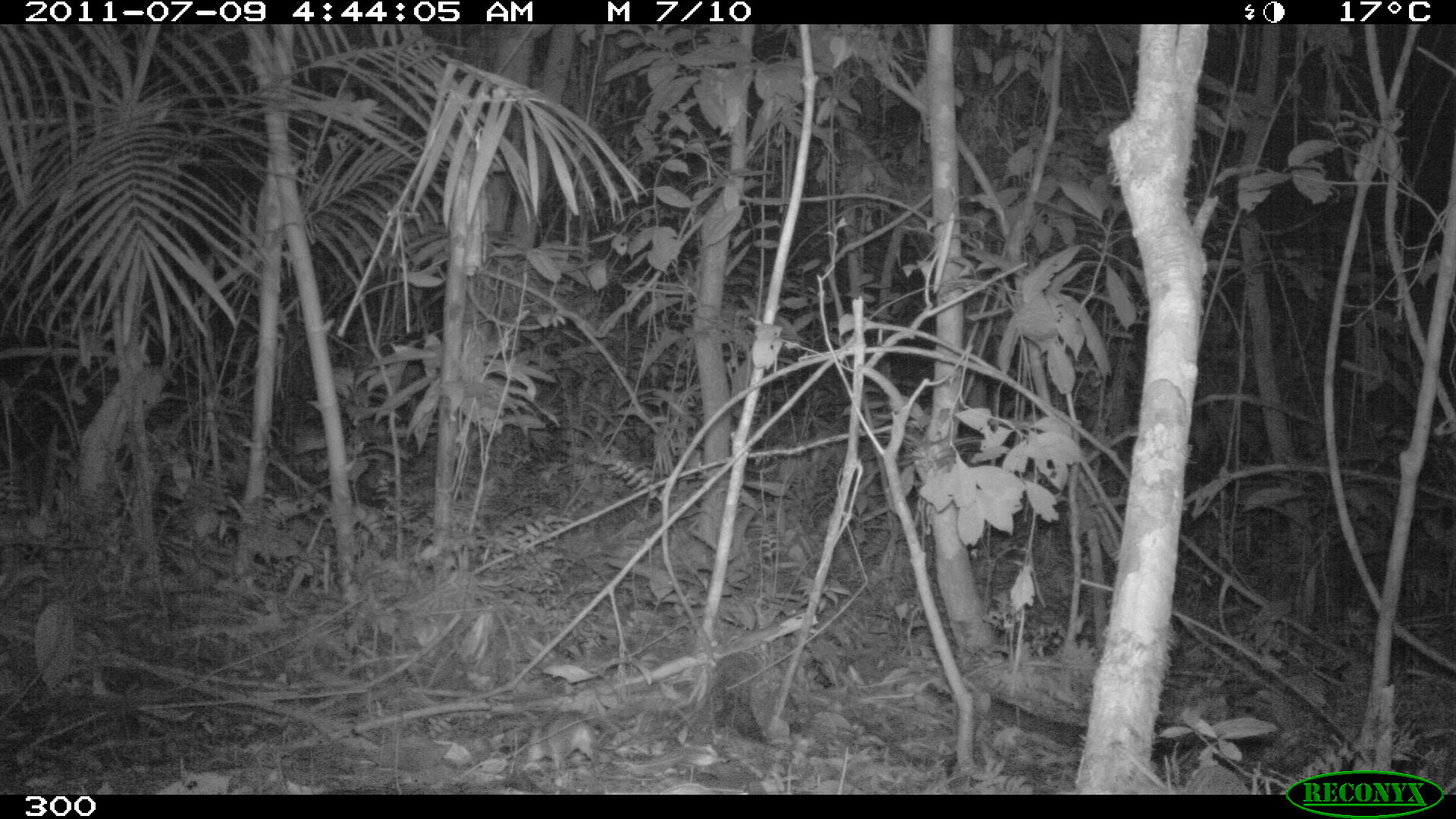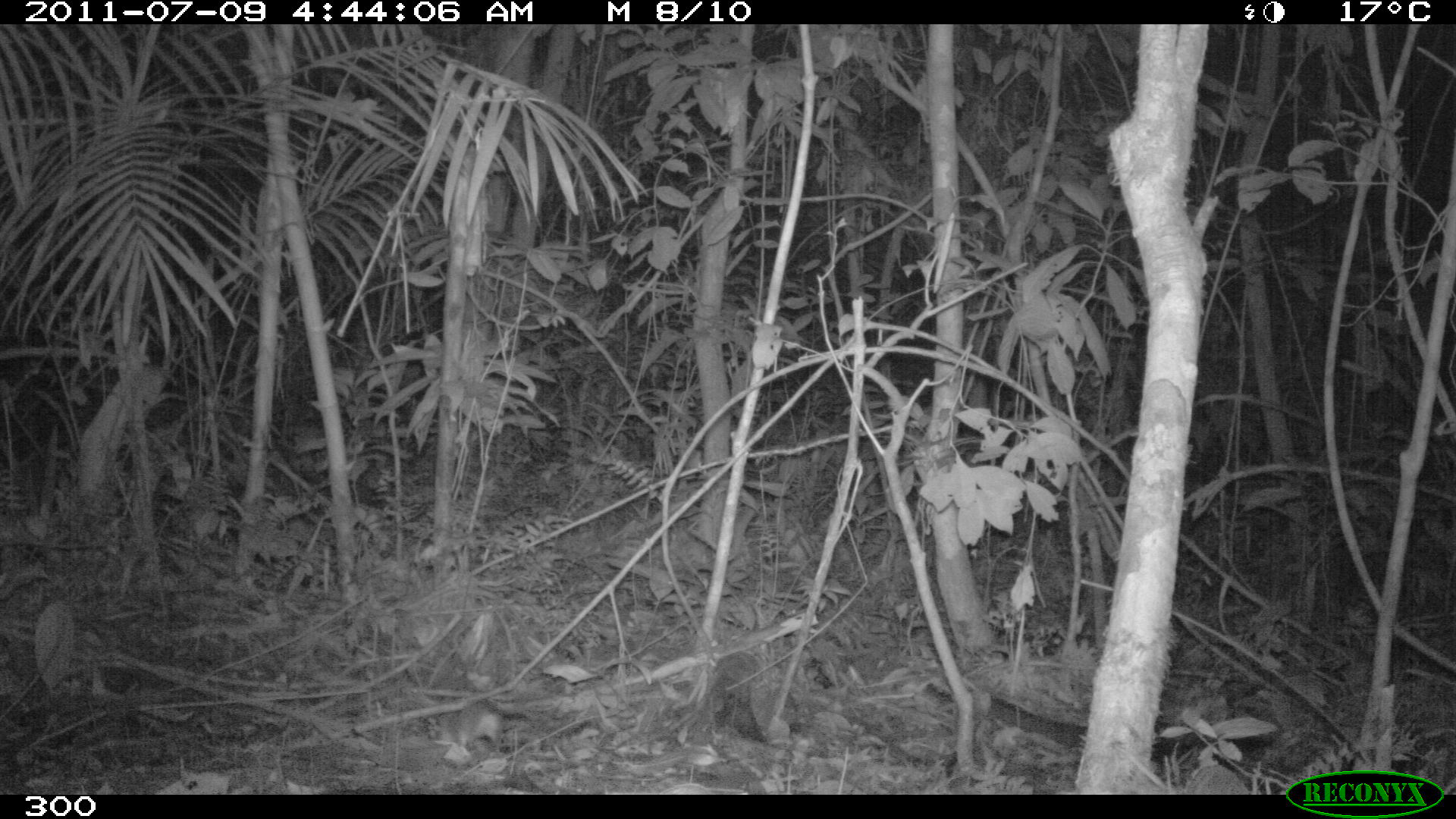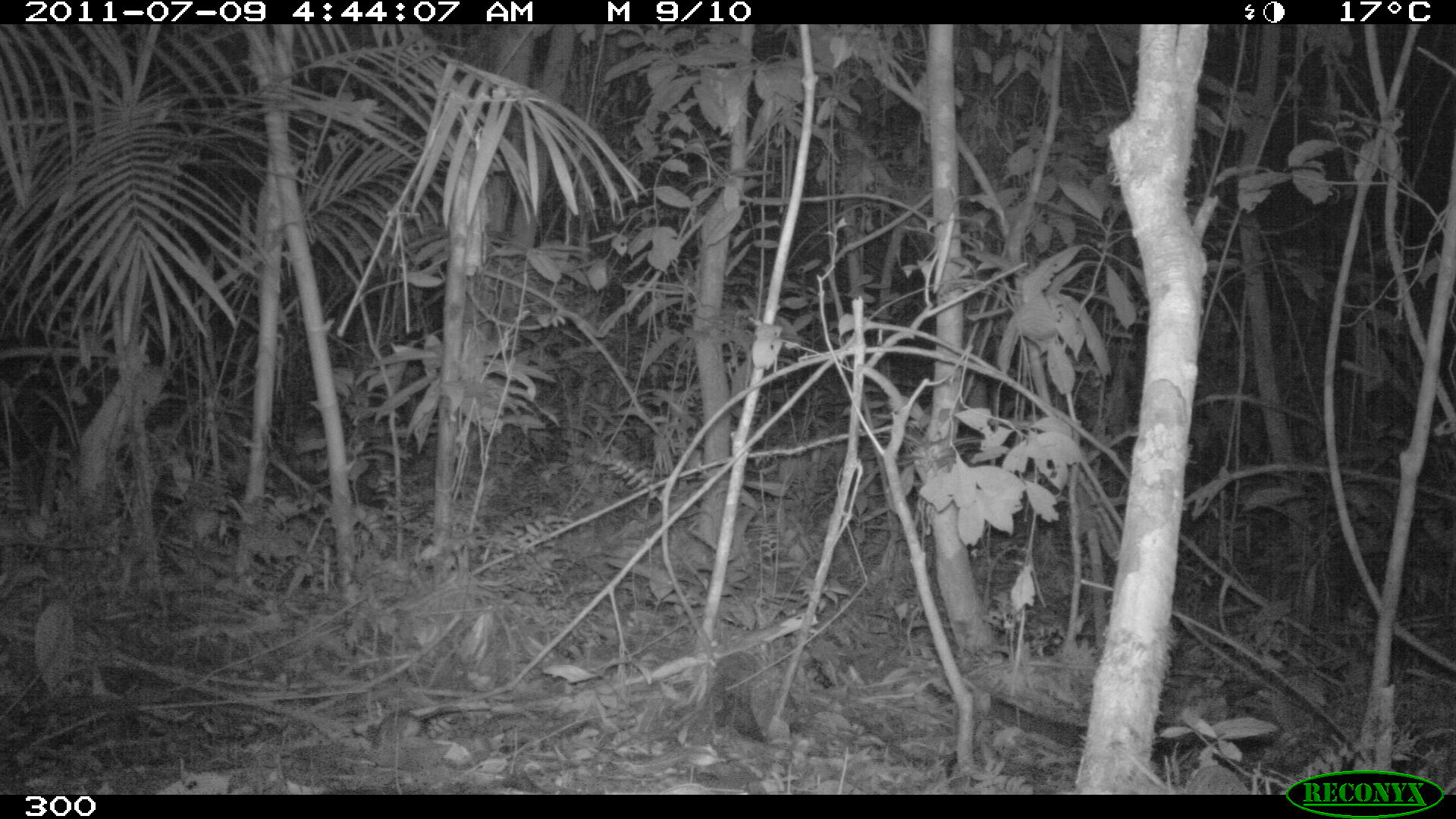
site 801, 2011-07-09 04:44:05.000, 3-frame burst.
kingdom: Animalia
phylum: Chordata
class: Mammalia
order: Rodentia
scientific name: Rodentia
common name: rodents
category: unknown rodent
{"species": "unknown rodent (rodents) (Rodentia)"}